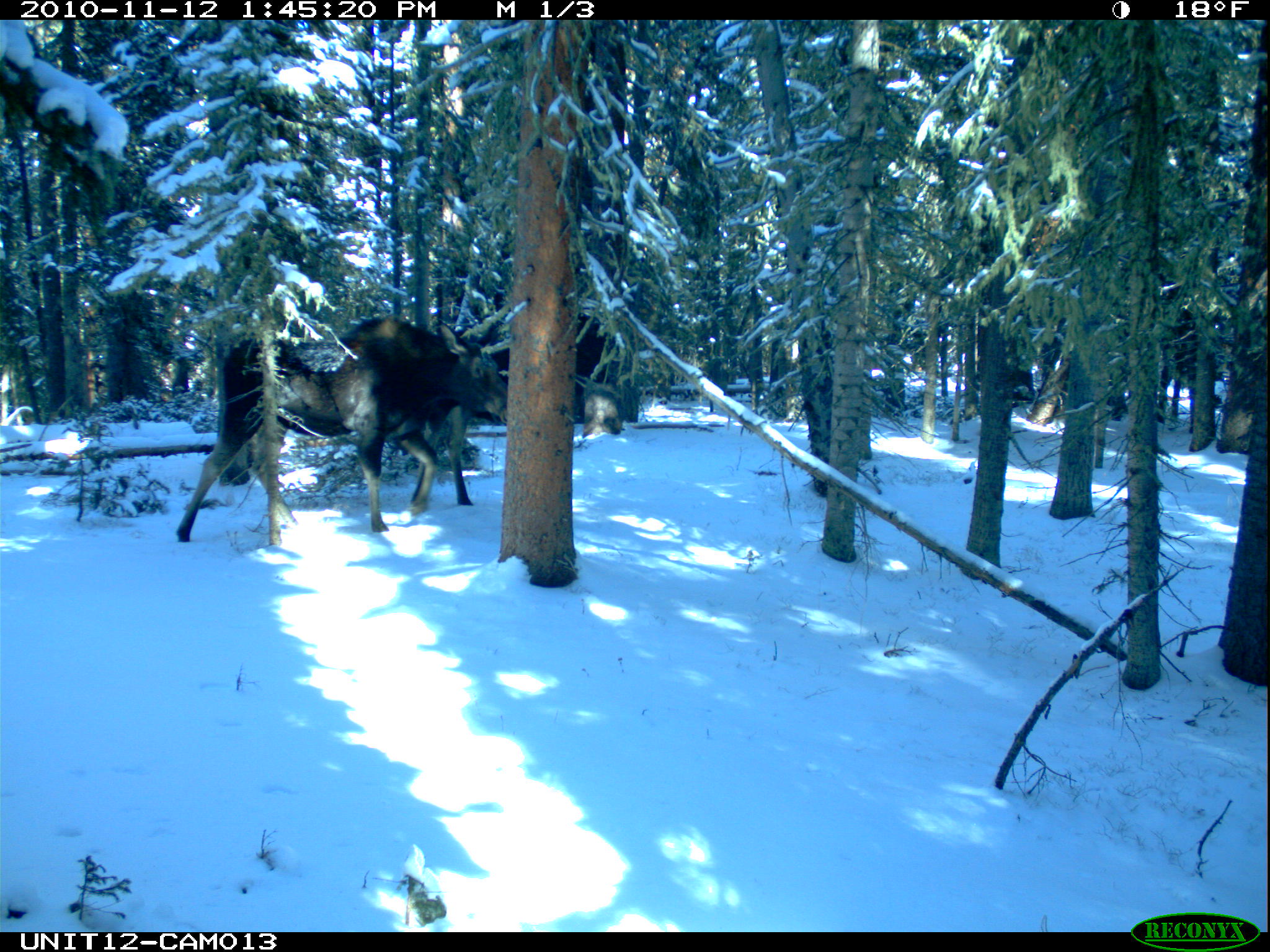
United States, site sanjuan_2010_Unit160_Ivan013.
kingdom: Animalia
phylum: Chordata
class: Mammalia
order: Artiodactyla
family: Cervidae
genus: Alces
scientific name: Alces alces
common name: moose